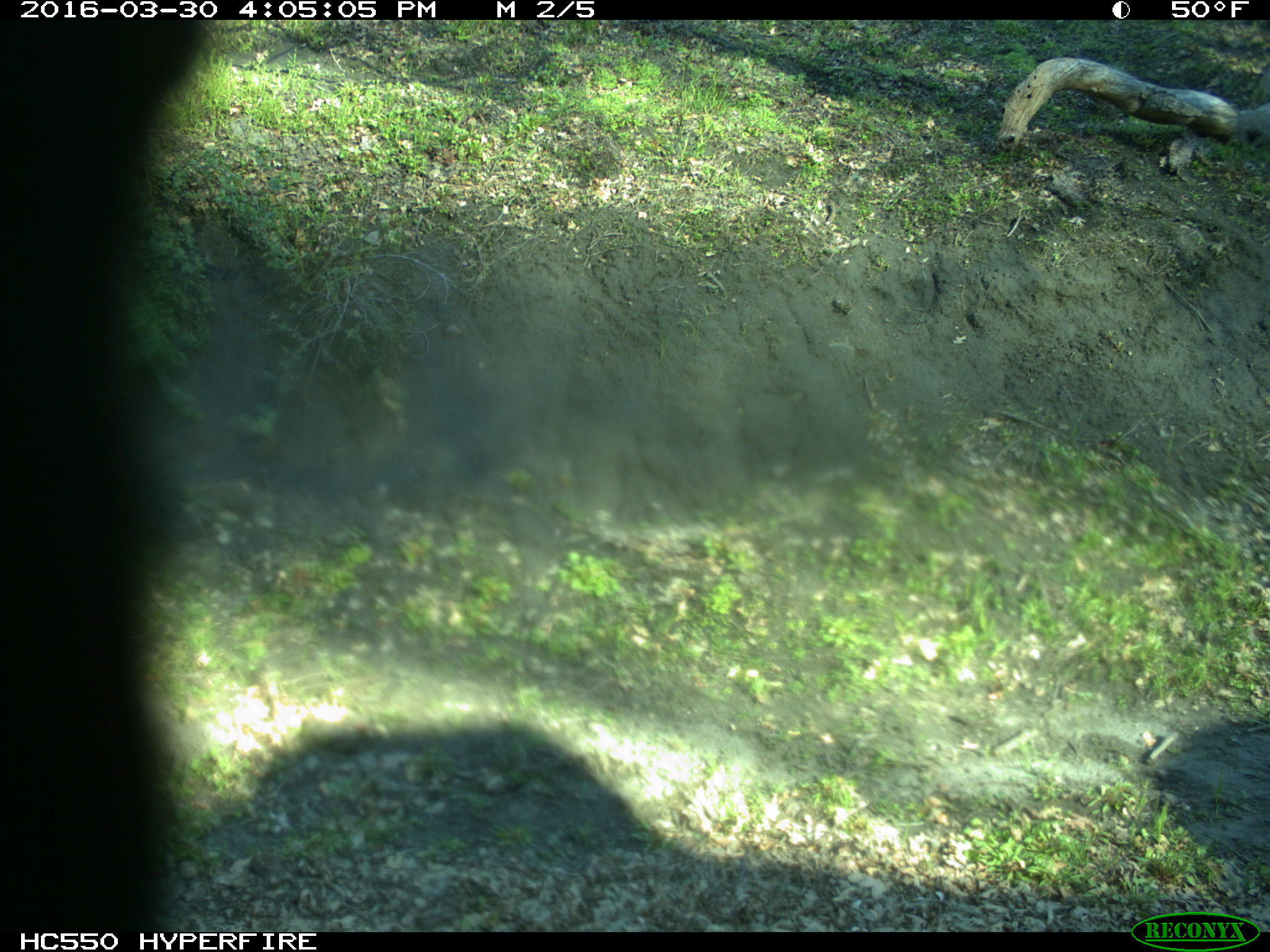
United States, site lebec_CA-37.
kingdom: Animalia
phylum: Chordata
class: Mammalia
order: Artiodactyla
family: Bovidae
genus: Bos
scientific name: Bos taurus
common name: domestic cow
Bos taurus (domestic cow).